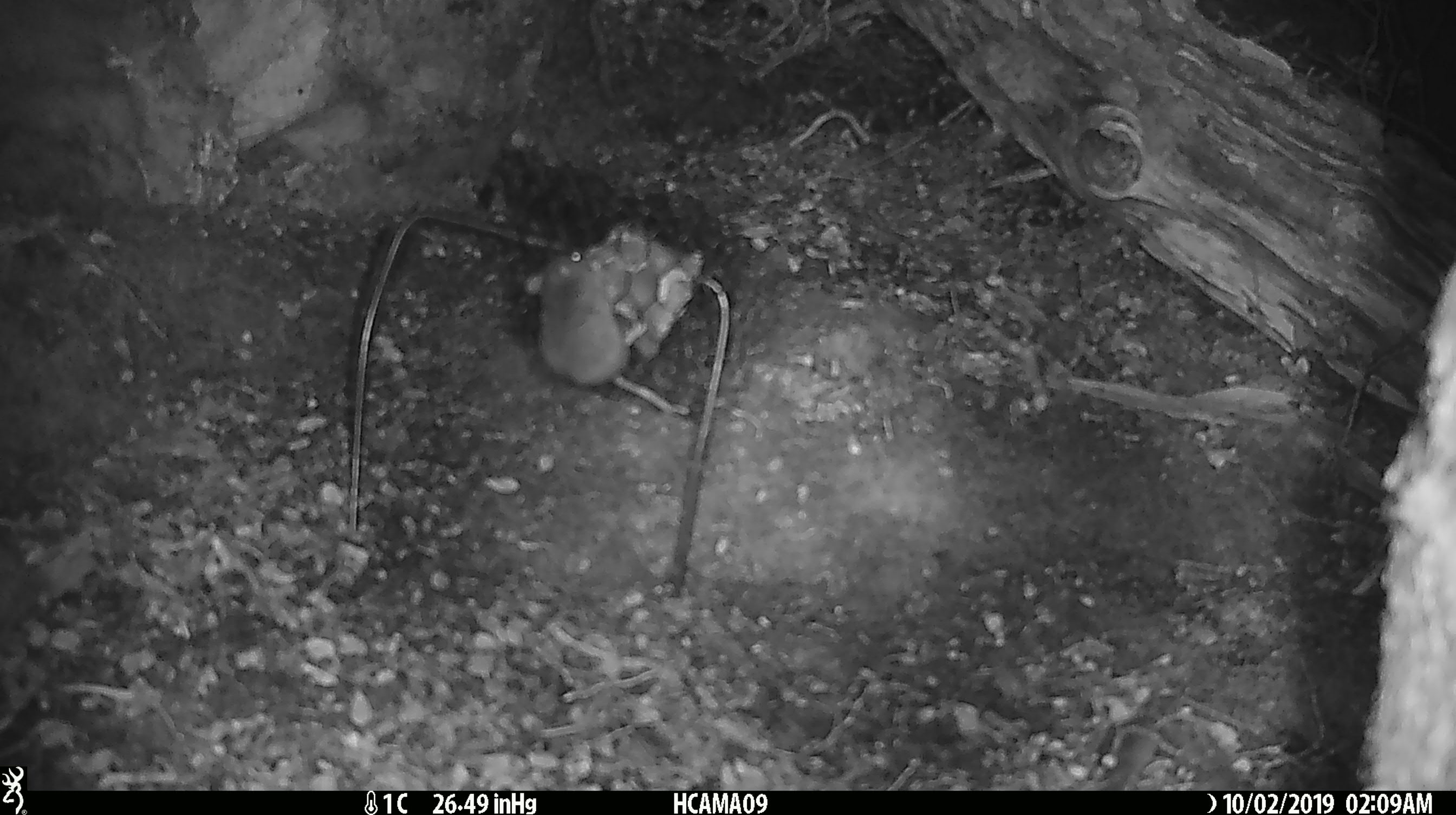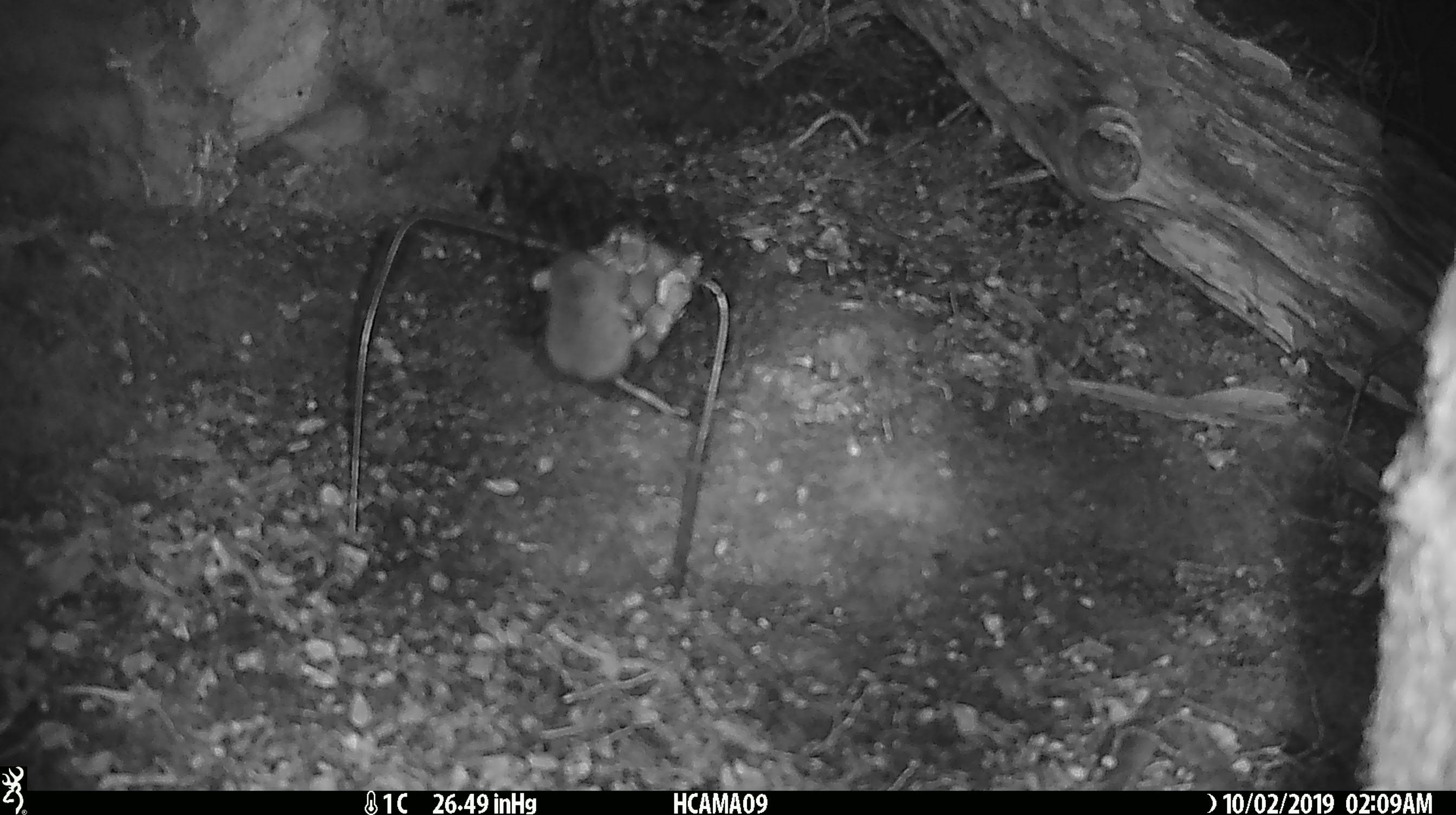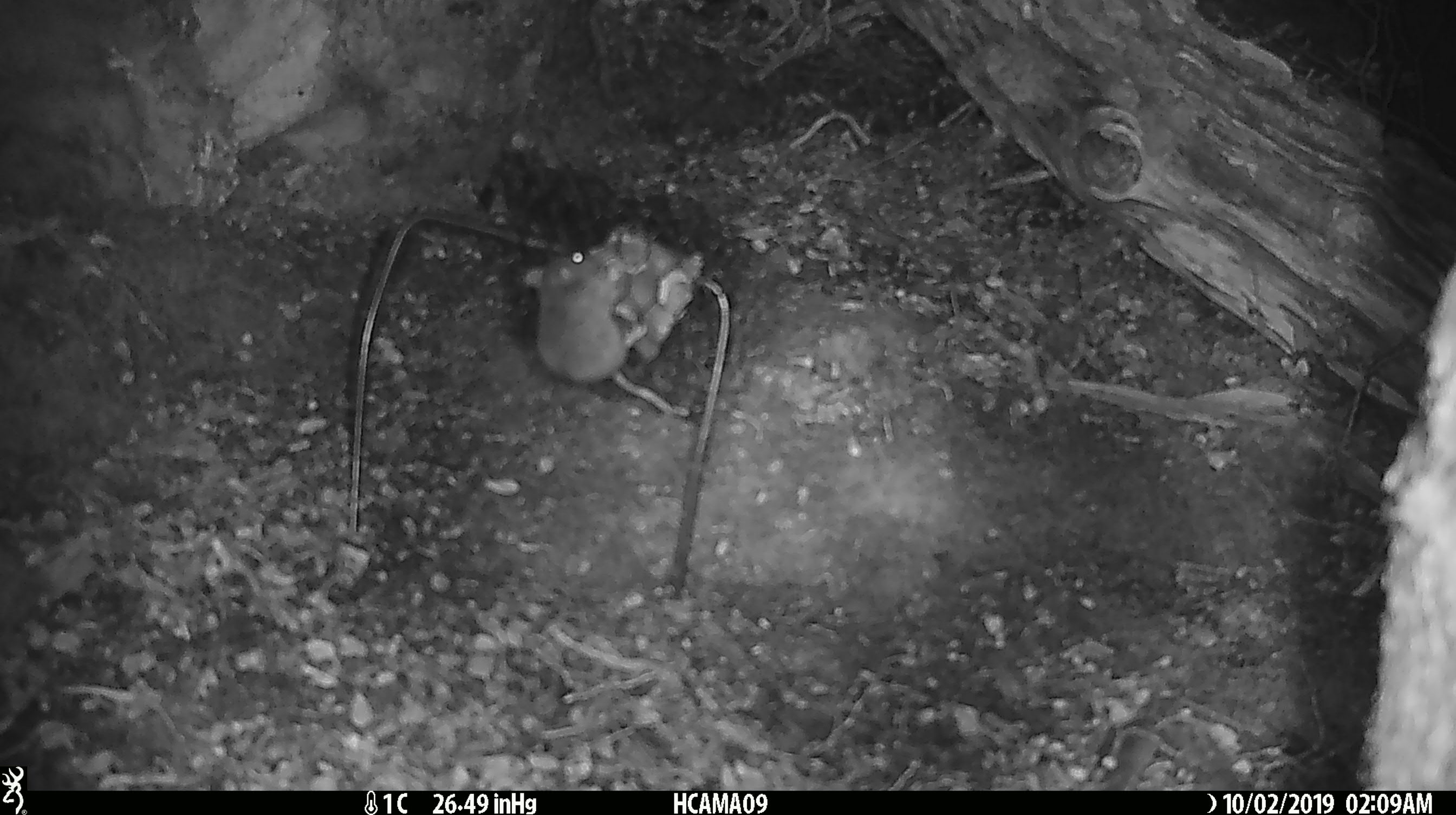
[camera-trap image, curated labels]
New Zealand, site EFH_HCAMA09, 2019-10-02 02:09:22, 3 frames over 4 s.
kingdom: Animalia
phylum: Chordata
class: Mammalia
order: Rodentia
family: Muridae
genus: Mus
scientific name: Mus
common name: mouse